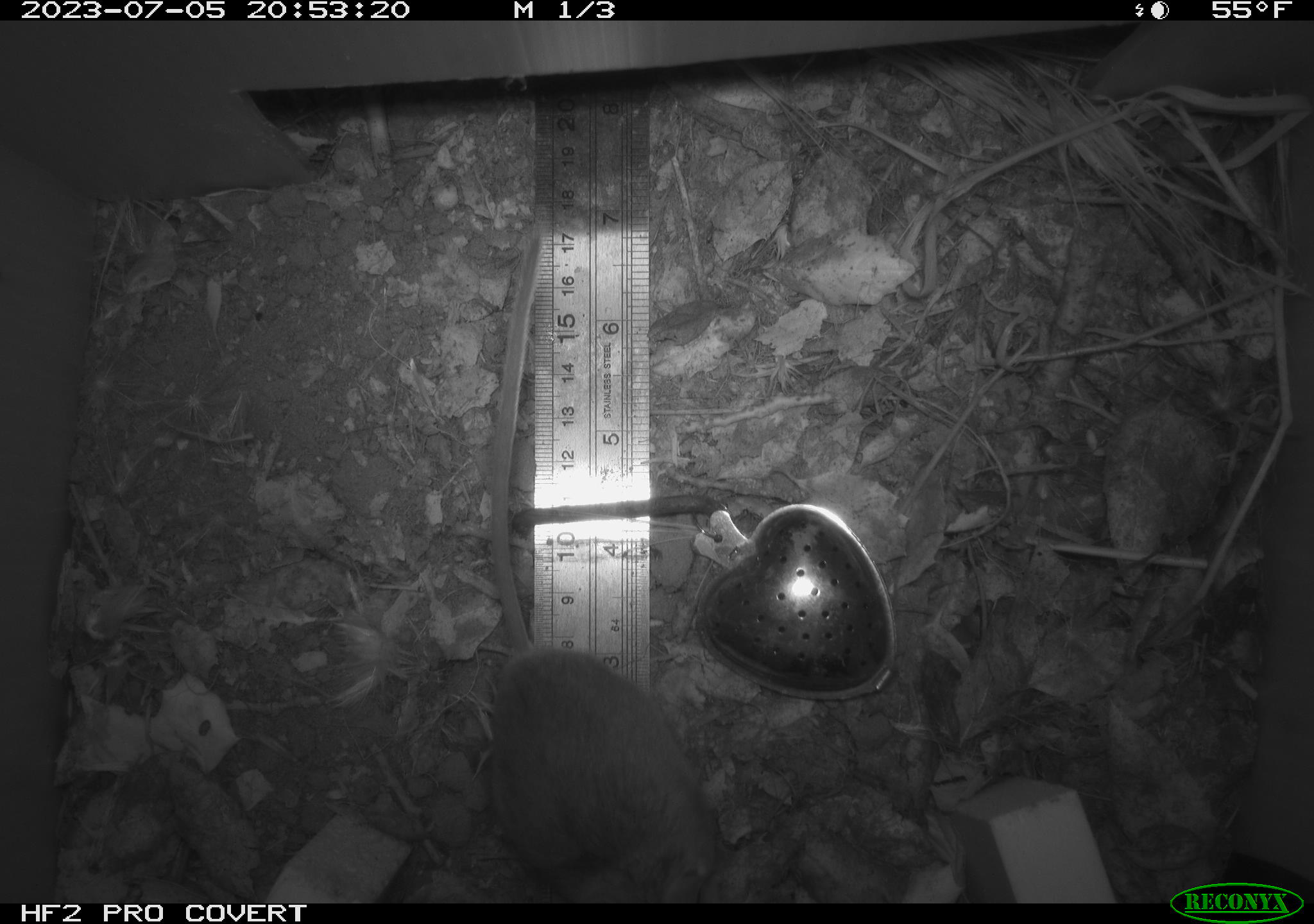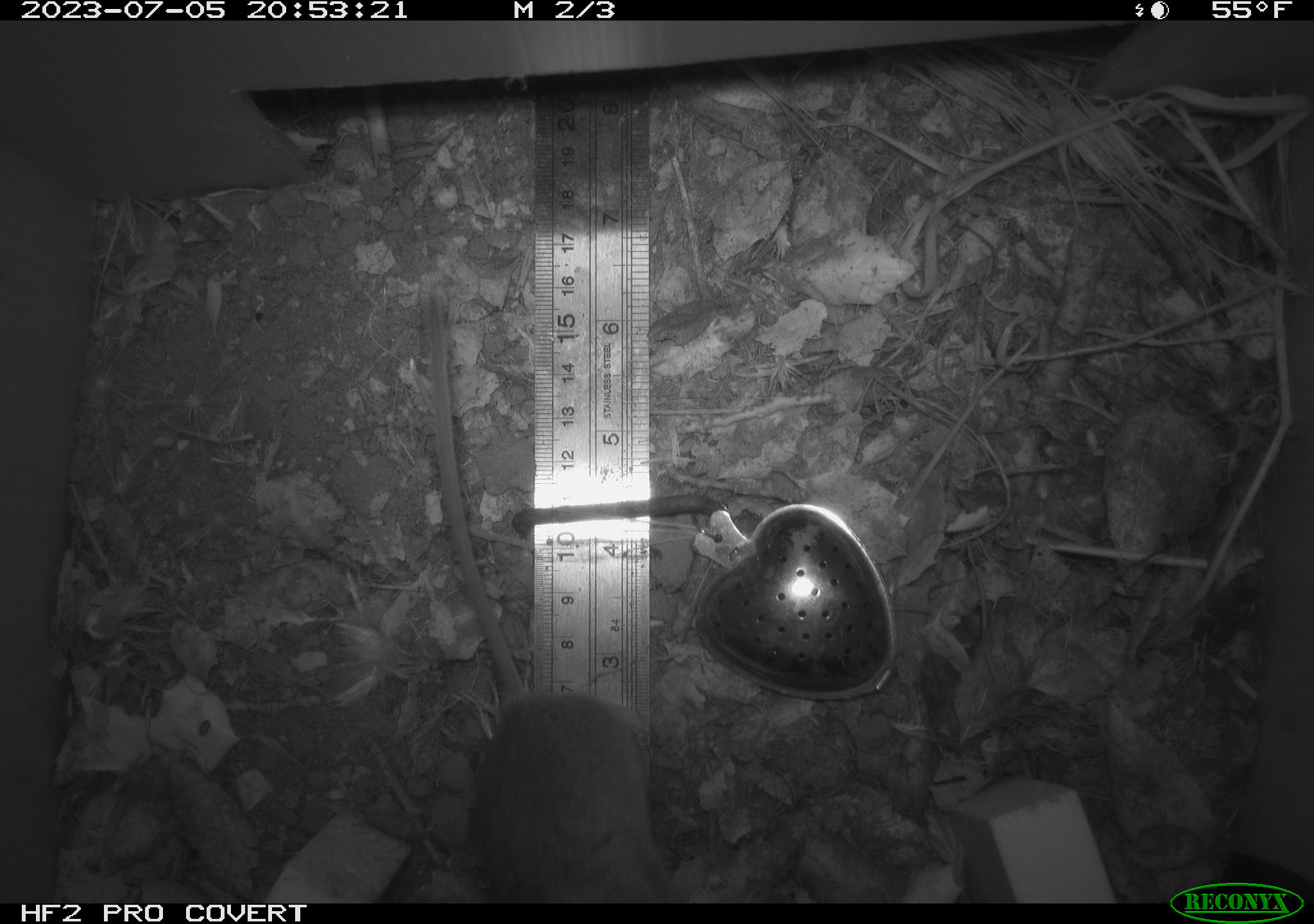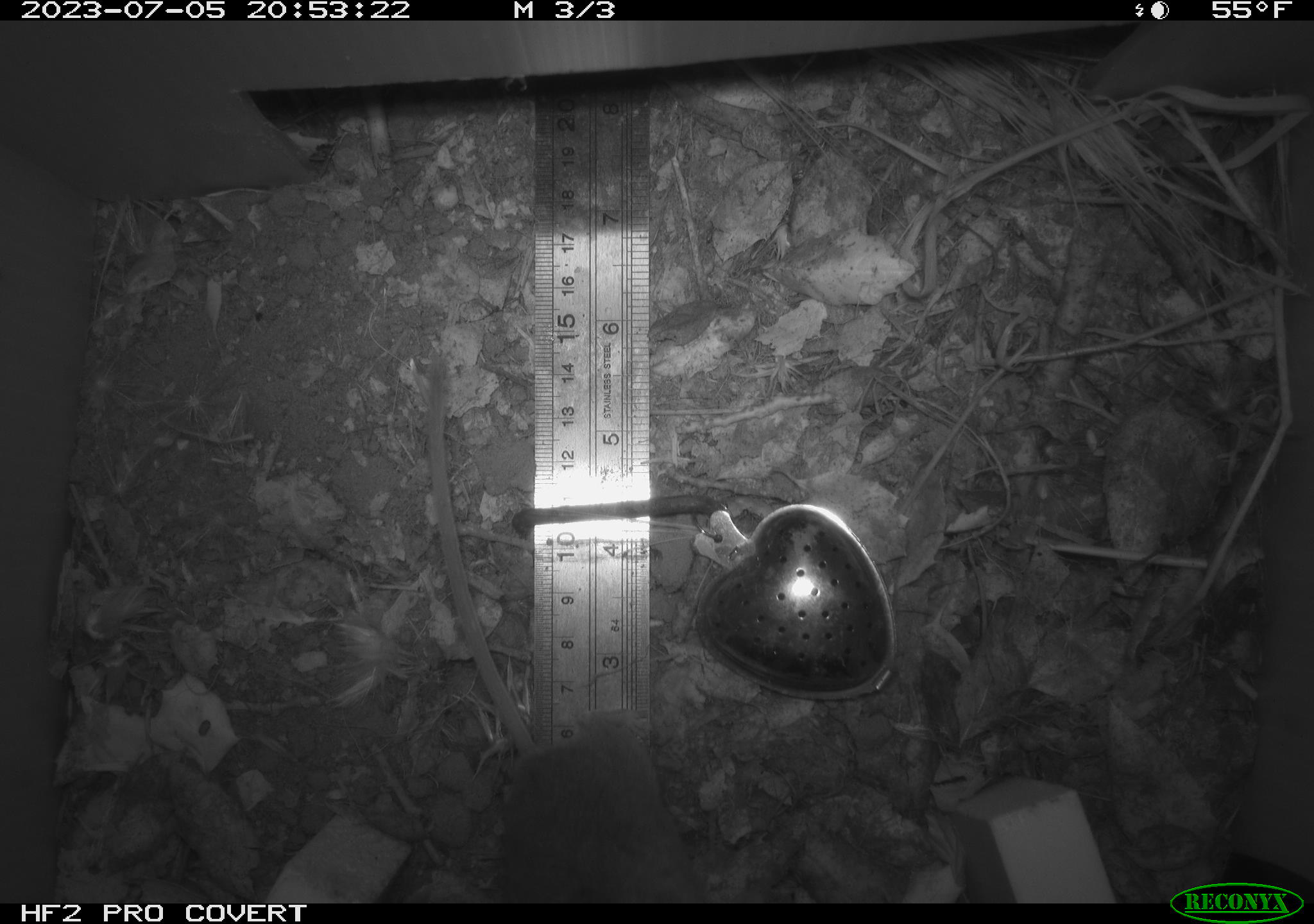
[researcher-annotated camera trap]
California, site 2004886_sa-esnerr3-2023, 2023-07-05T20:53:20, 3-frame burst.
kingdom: Animalia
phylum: Chordata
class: Mammalia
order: Rodentia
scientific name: Rodentia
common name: mouse species